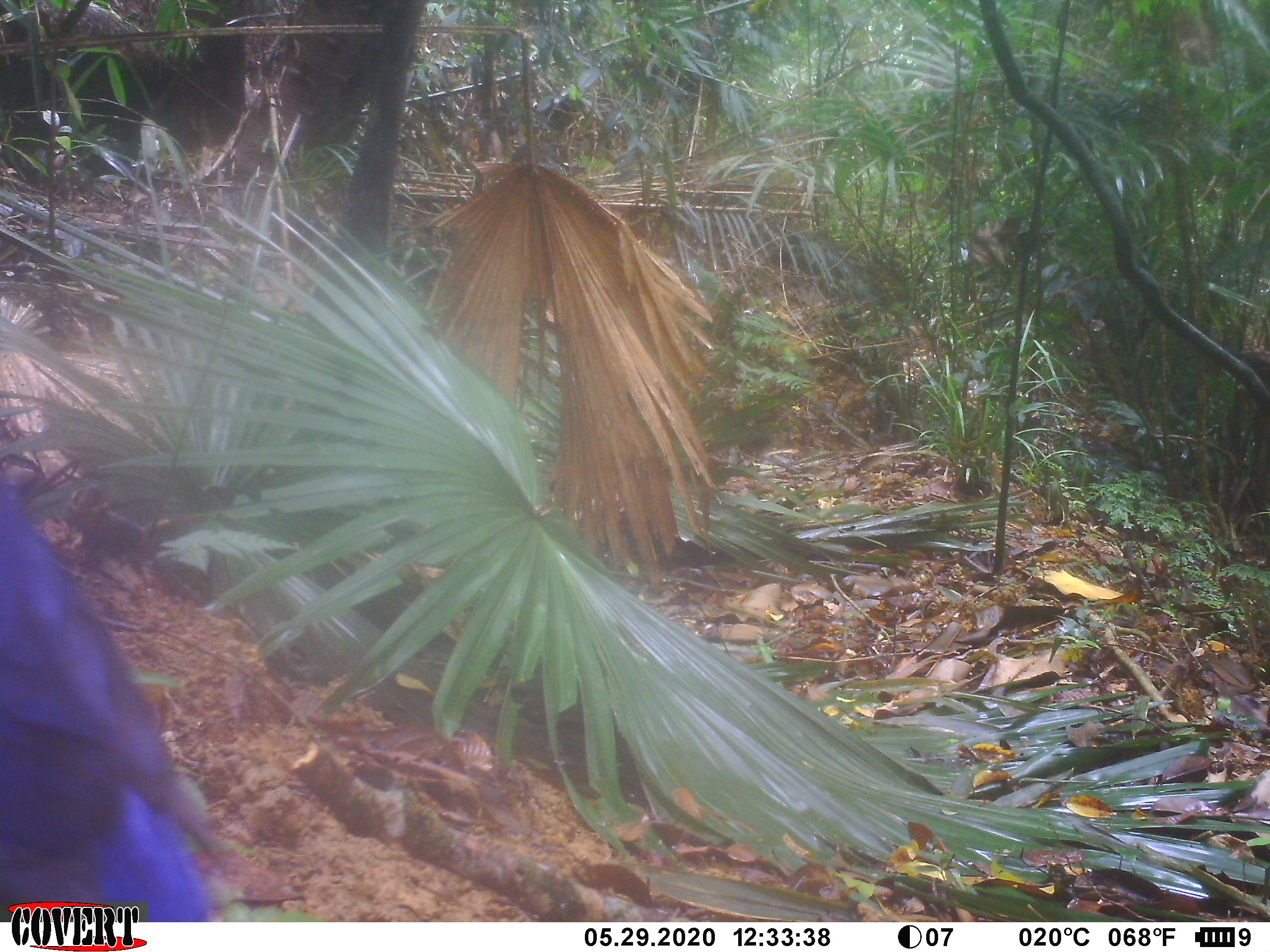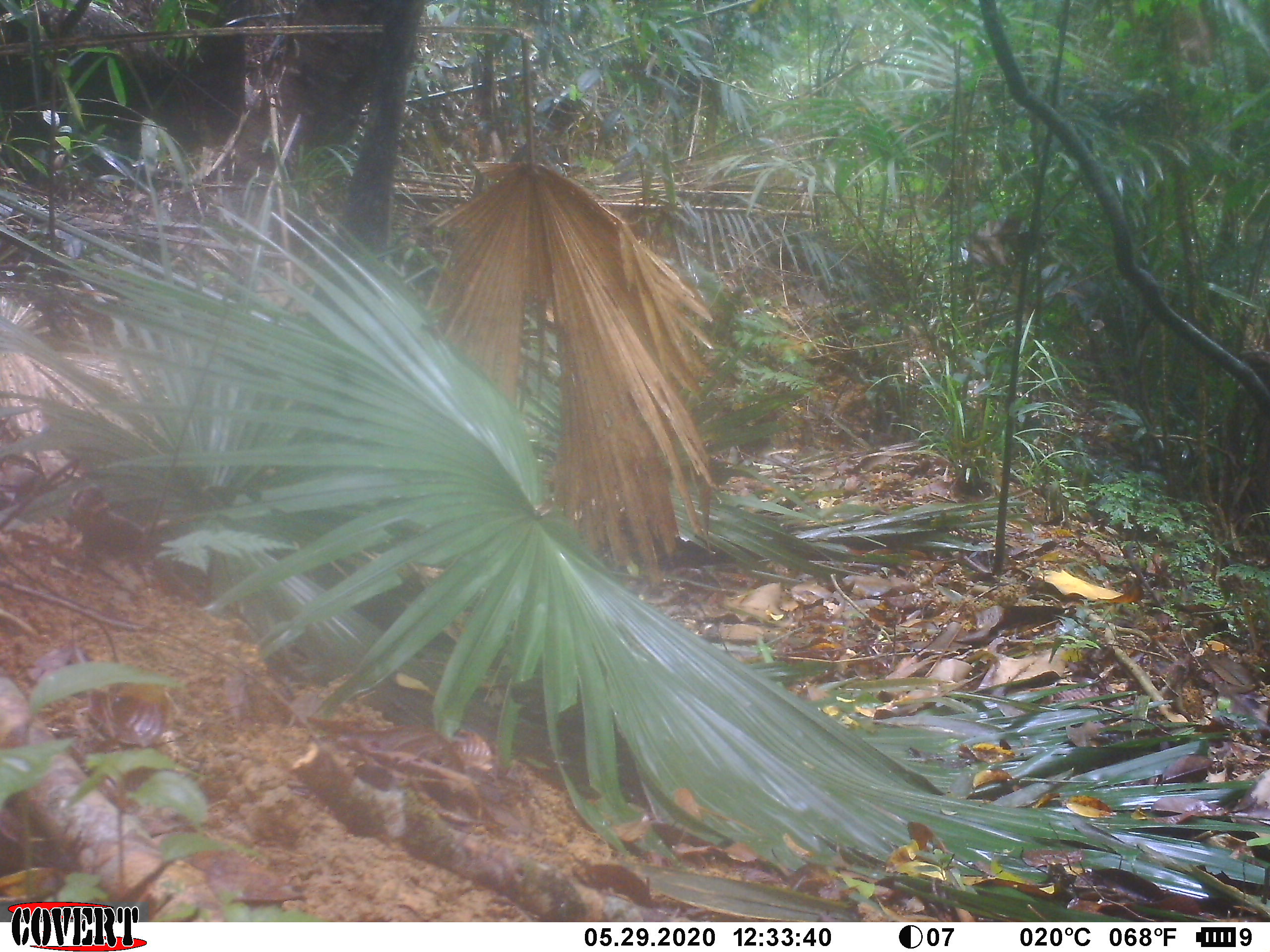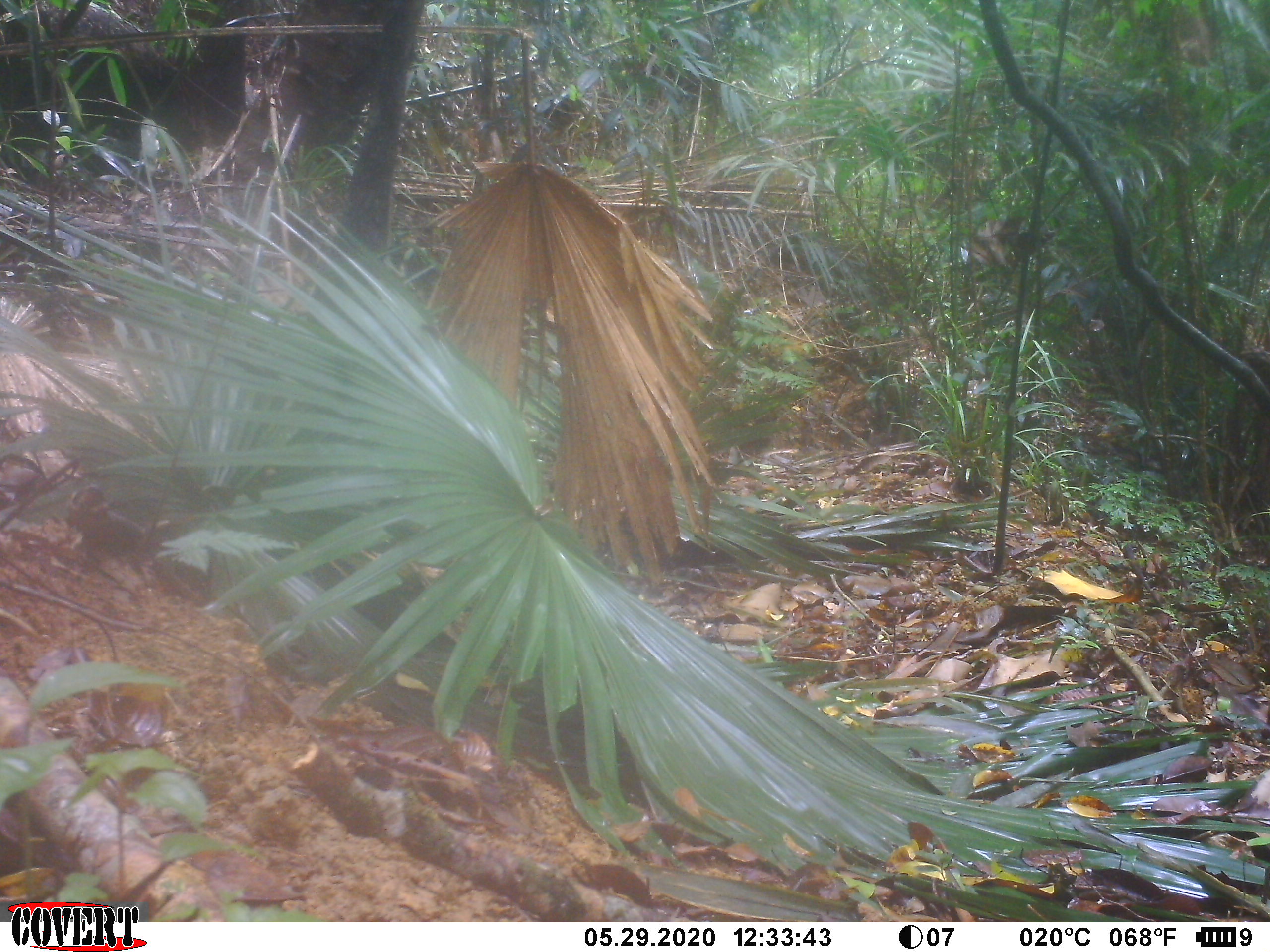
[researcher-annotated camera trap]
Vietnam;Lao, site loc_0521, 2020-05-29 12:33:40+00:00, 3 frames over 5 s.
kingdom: Animalia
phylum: Chordata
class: Aves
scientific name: Aves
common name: bird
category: unidentified bird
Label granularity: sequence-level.